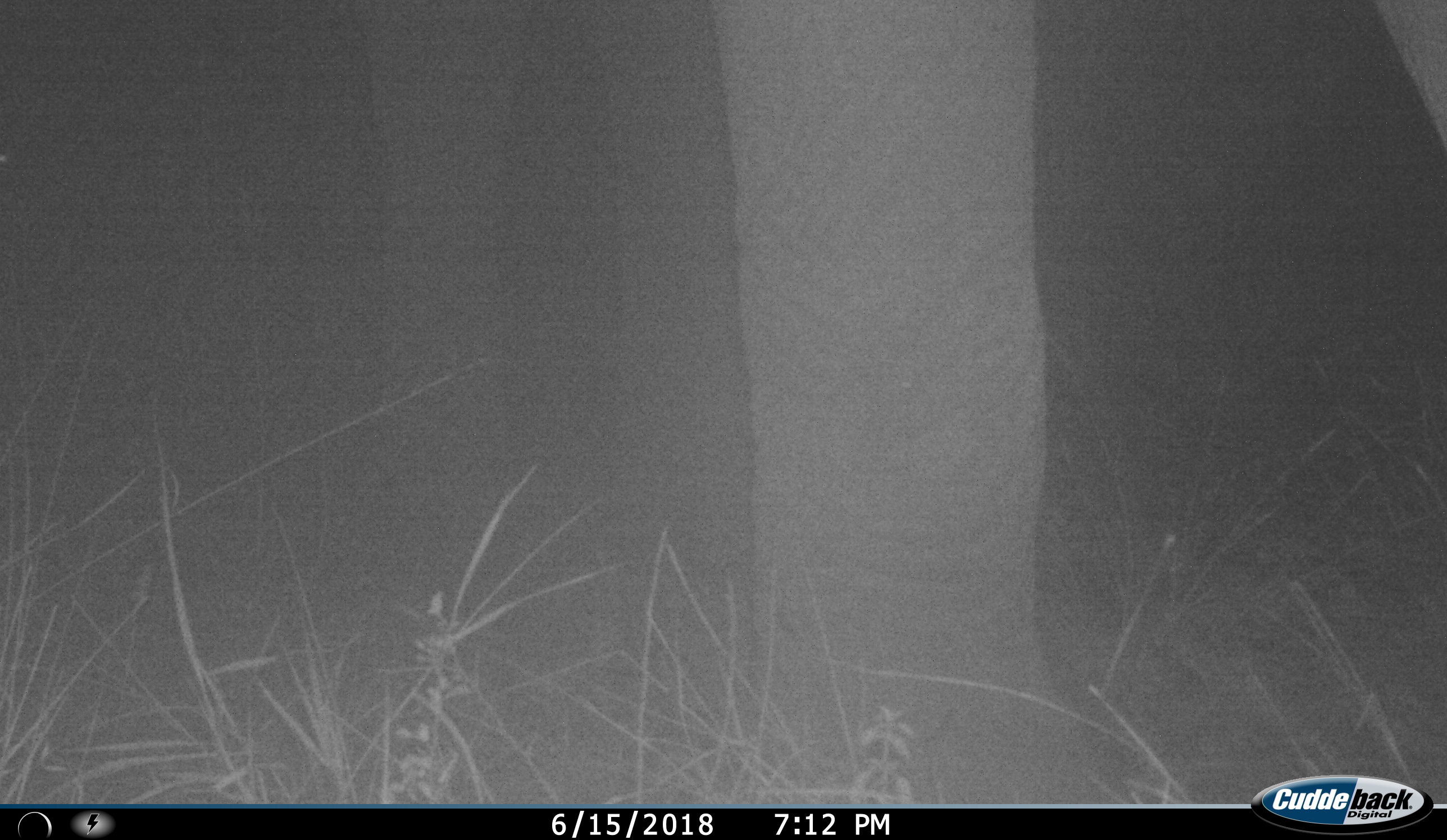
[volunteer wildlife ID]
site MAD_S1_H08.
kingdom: Animalia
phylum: Chordata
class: Mammalia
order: Proboscidea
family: Elephantidae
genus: Loxodonta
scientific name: Loxodonta africana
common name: african bush elephant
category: elephant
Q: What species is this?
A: Elephant (african bush elephant) (Loxodonta africana).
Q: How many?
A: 1.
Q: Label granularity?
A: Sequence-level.